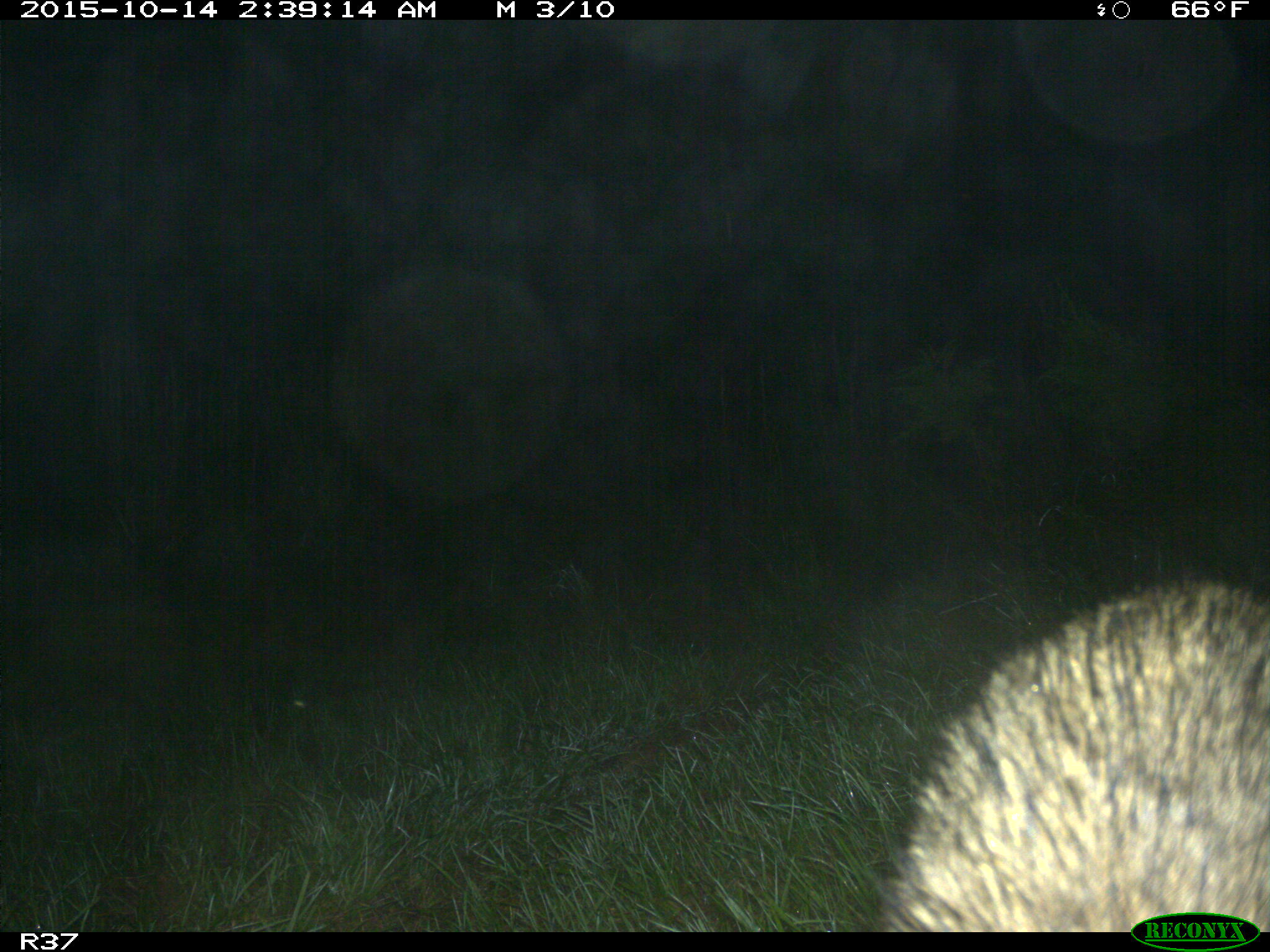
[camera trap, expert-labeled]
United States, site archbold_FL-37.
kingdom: Animalia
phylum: Chordata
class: Mammalia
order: Carnivora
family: Procyonidae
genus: Procyon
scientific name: Procyon lotor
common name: common raccoon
Procyon lotor (common raccoon).